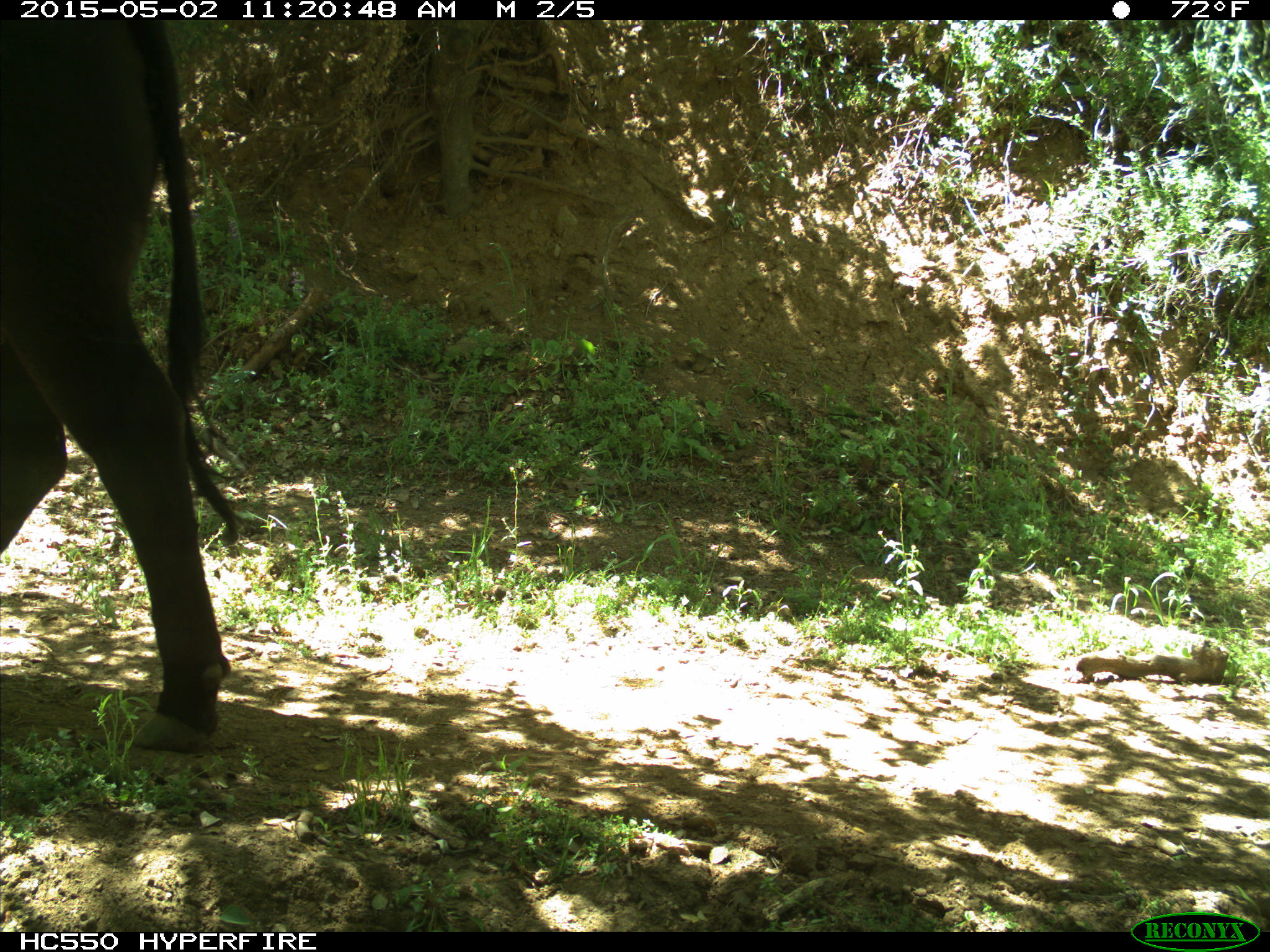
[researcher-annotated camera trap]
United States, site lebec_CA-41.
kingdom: Animalia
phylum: Chordata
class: Mammalia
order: Artiodactyla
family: Bovidae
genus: Bos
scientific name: Bos taurus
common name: domestic cow